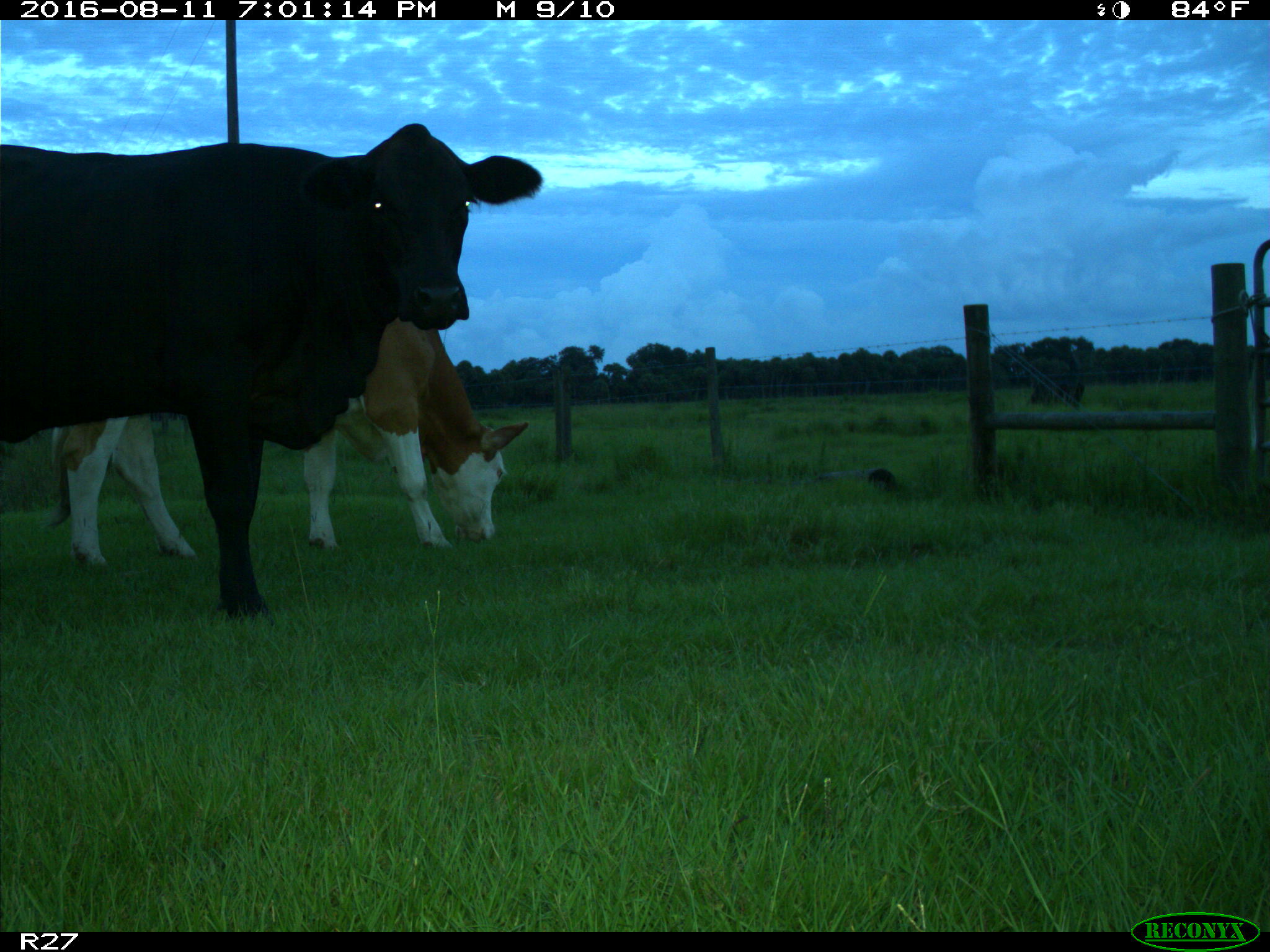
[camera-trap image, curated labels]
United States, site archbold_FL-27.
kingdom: Animalia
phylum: Chordata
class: Mammalia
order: Artiodactyla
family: Bovidae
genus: Bos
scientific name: Bos taurus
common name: domestic cow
Bos taurus (domestic cow).